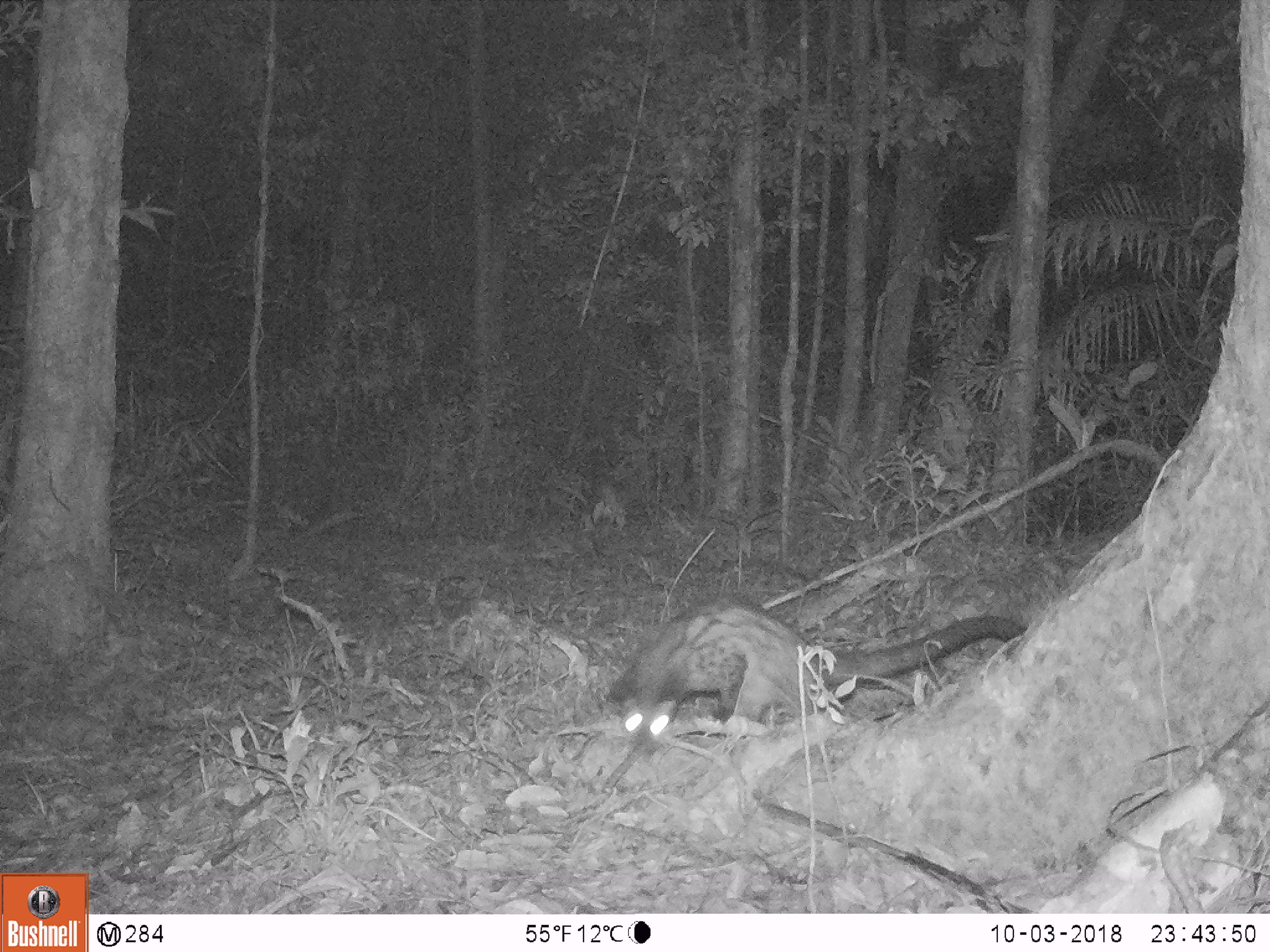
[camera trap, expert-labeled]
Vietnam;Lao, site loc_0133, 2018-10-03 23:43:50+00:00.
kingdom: Animalia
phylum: Chordata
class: Mammalia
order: Carnivora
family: Viverridae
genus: Paradoxurus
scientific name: Paradoxurus hermaphroditus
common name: common palm civet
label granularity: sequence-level